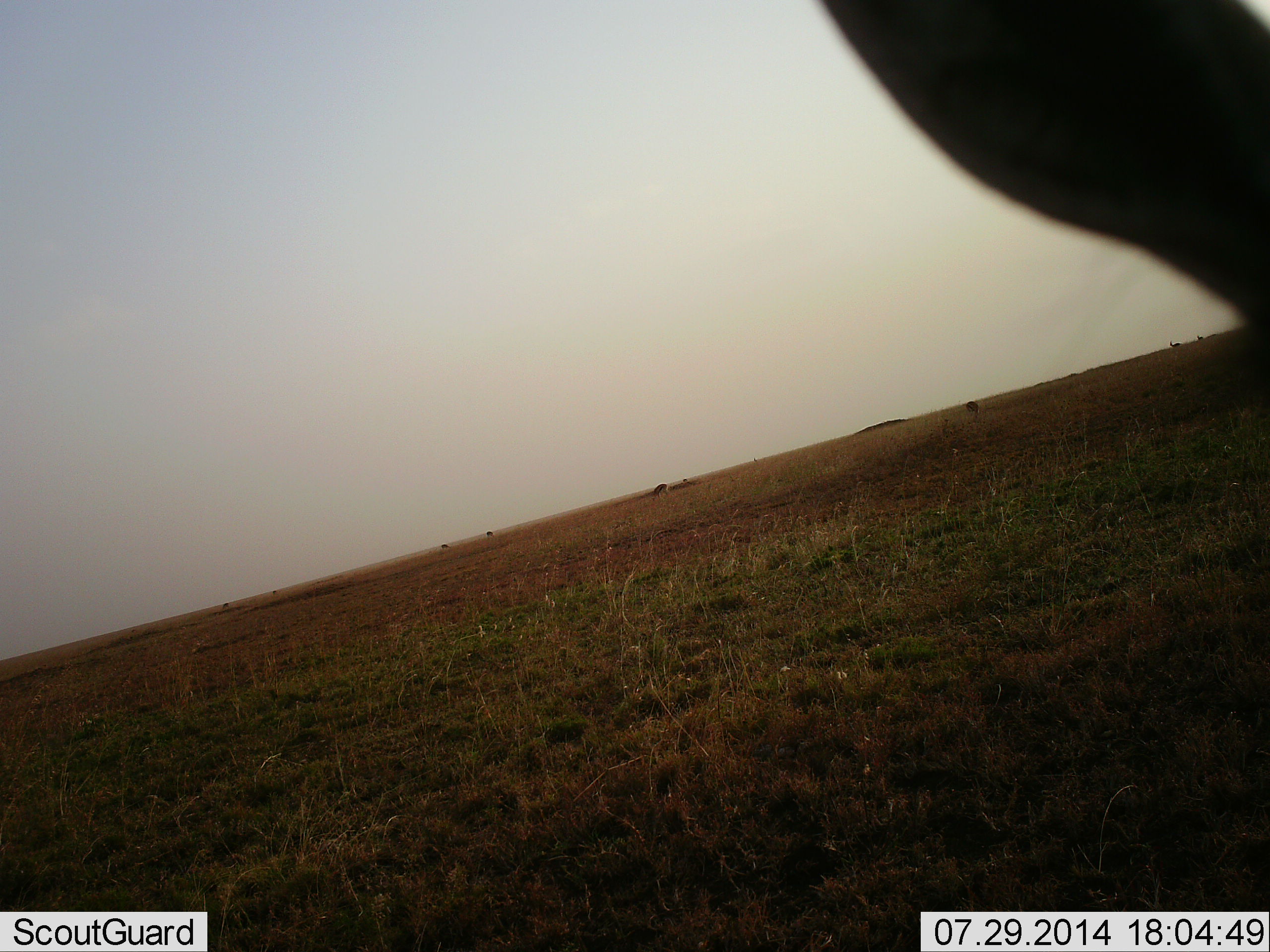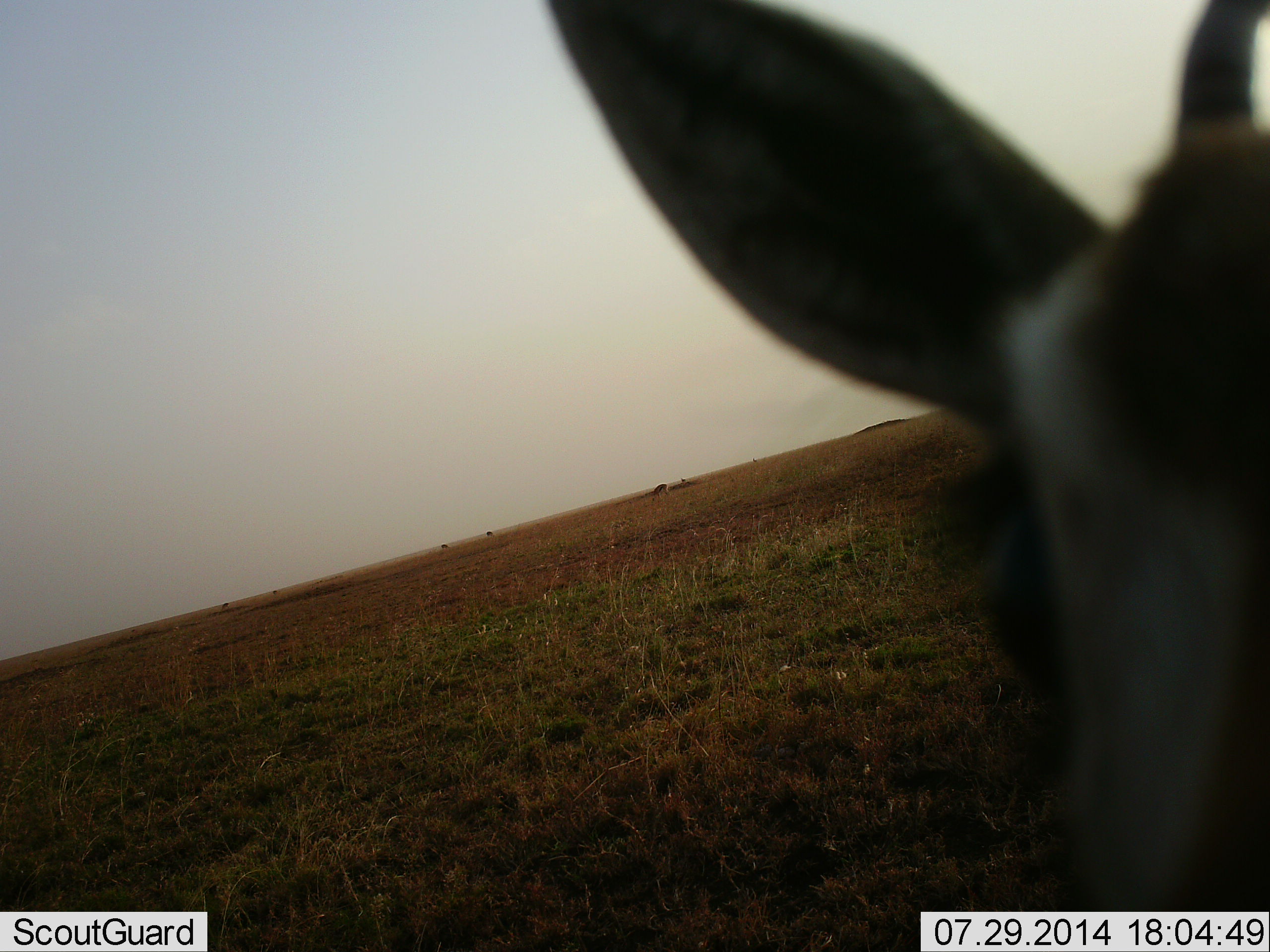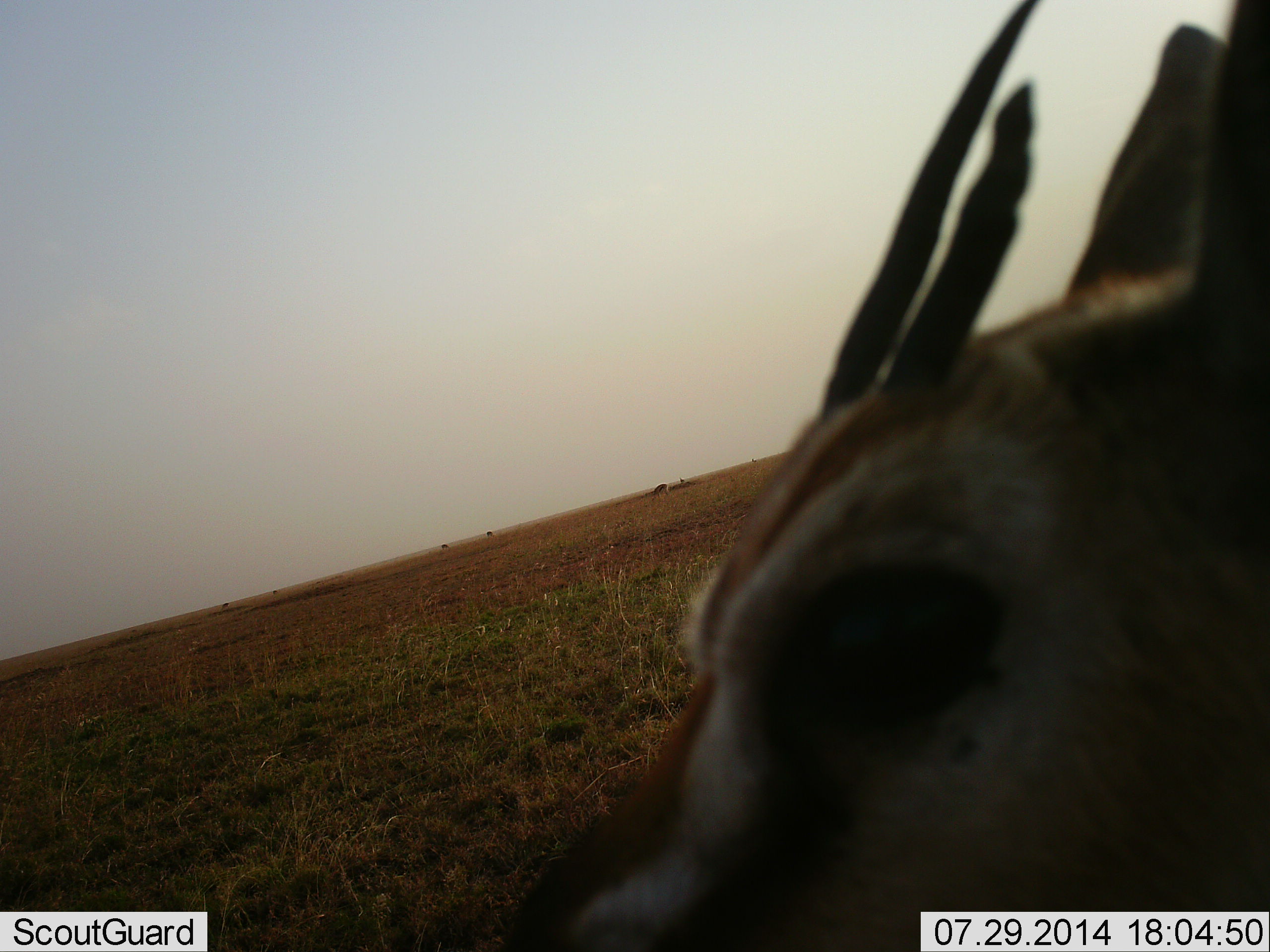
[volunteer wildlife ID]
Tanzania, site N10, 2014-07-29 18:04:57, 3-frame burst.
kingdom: Animalia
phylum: Chordata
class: Mammalia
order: Artiodactyla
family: Bovidae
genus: Eudorcas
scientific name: Eudorcas thomsonii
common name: thomson's gazelle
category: gazellethomsons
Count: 1.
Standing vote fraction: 60%.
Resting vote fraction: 10%.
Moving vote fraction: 30%.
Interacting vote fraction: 0%.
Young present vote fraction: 0%.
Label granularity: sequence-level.